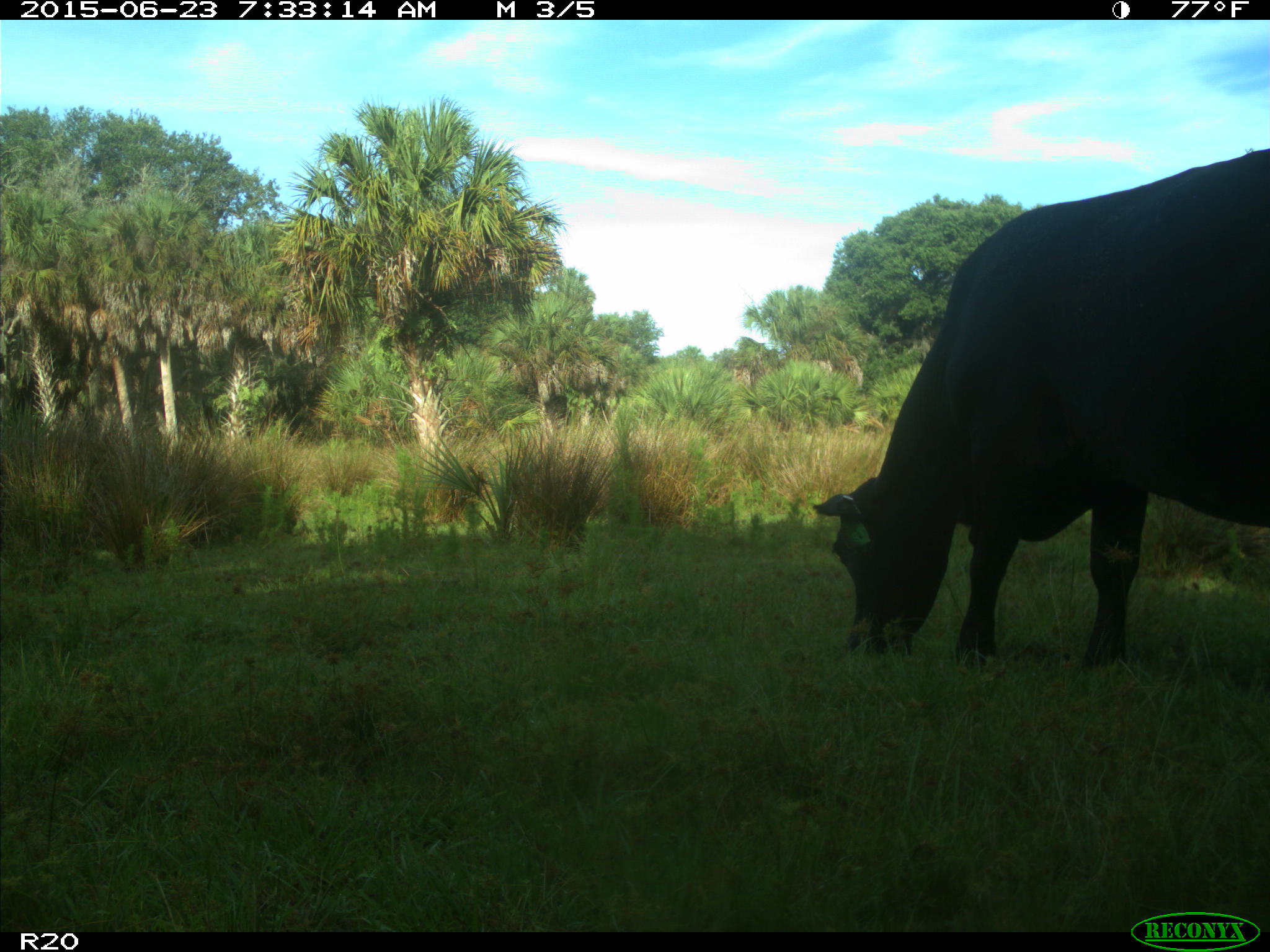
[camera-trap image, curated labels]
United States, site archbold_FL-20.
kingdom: Animalia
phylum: Chordata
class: Mammalia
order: Artiodactyla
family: Bovidae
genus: Bos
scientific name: Bos taurus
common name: domestic cow